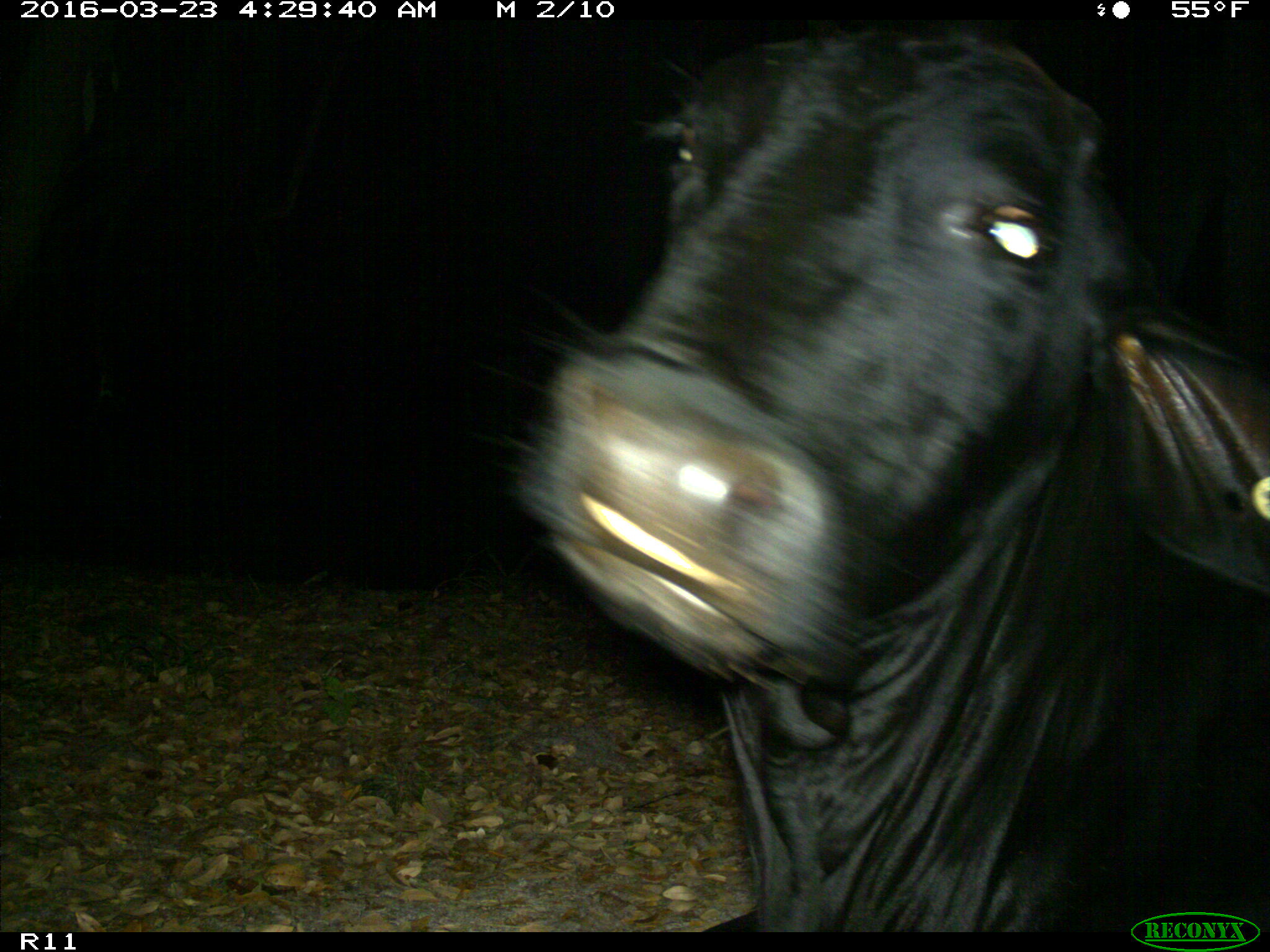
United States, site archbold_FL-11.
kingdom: Animalia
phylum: Chordata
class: Mammalia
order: Artiodactyla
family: Bovidae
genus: Bos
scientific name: Bos taurus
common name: domestic cow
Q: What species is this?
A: Bos taurus (domestic cow).